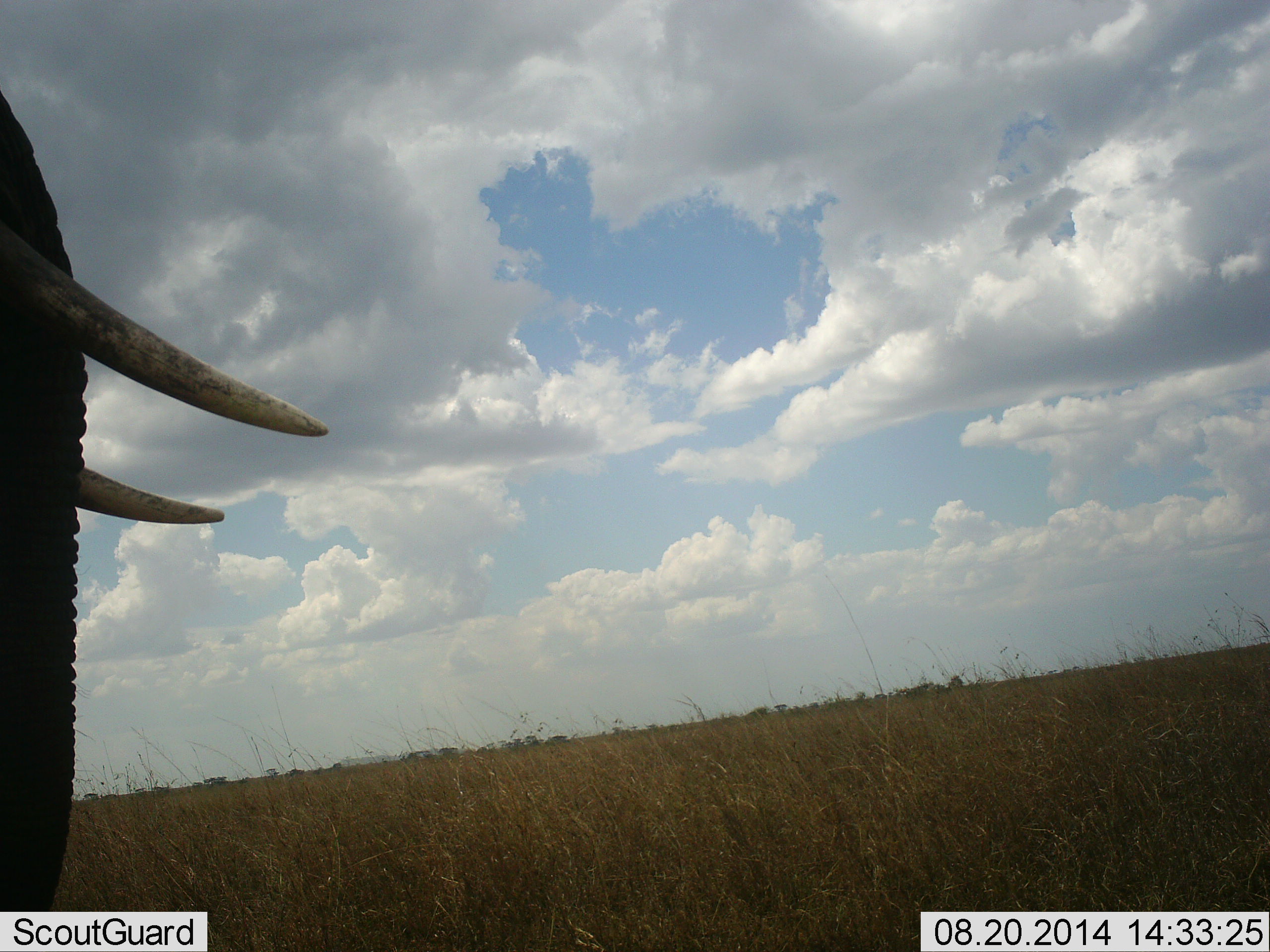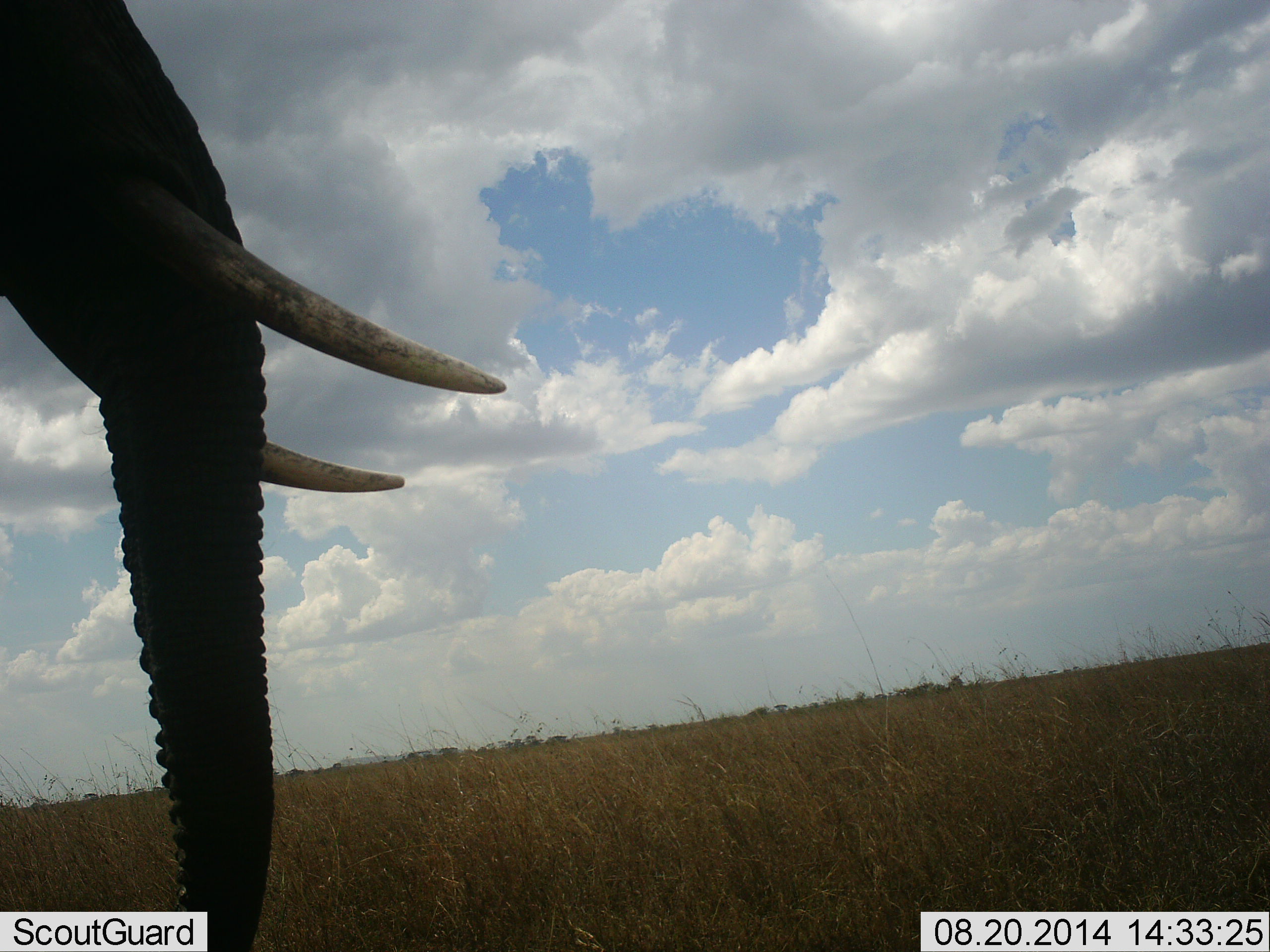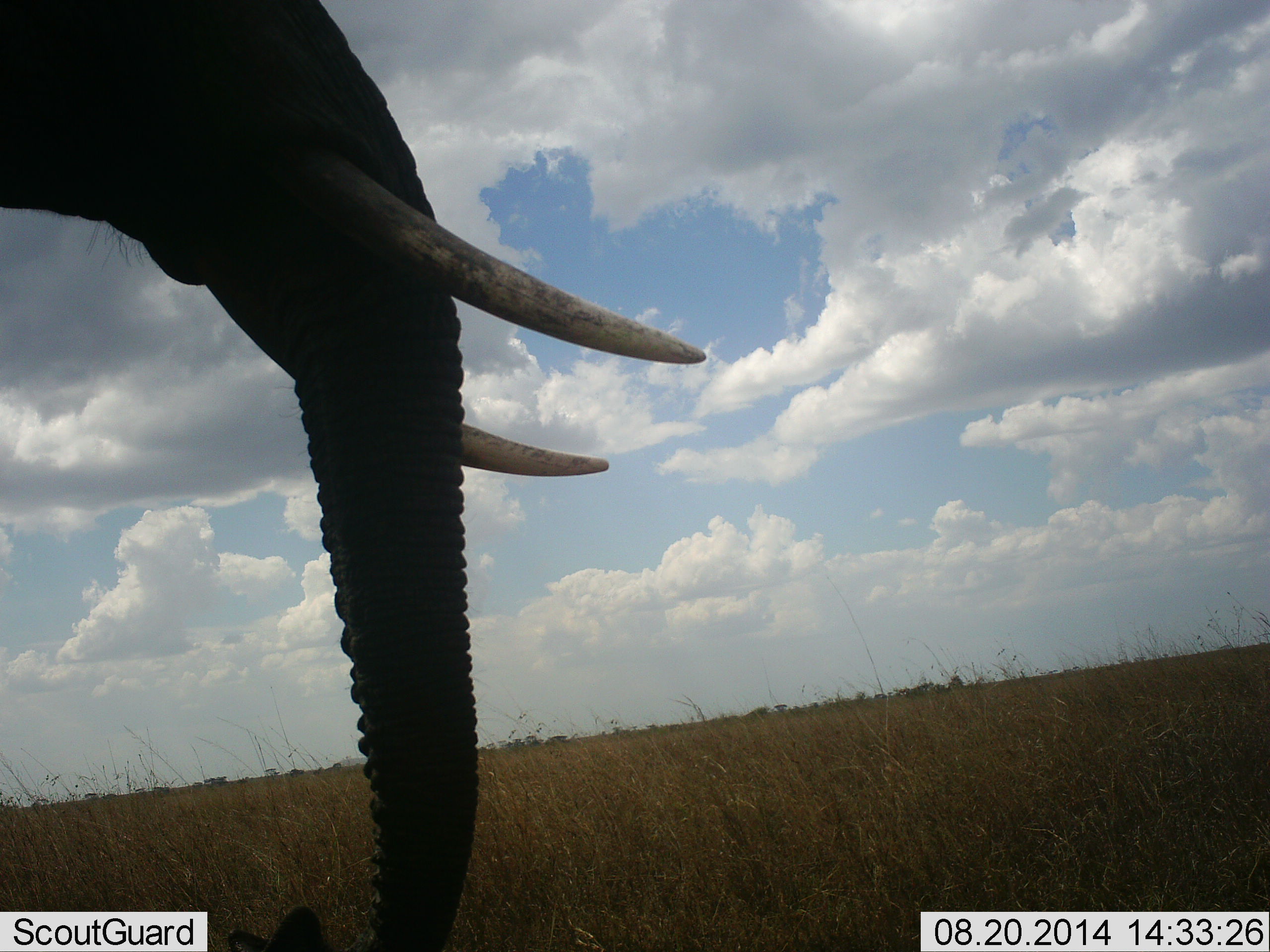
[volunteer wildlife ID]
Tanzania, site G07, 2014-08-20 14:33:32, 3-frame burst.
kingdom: Animalia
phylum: Chordata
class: Mammalia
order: Proboscidea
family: Elephantidae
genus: Loxodonta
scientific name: Loxodonta africana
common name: african bush elephant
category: elephant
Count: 1.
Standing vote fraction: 20%.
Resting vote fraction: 0%.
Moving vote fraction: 70%.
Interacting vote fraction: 0%.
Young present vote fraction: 0%.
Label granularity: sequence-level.